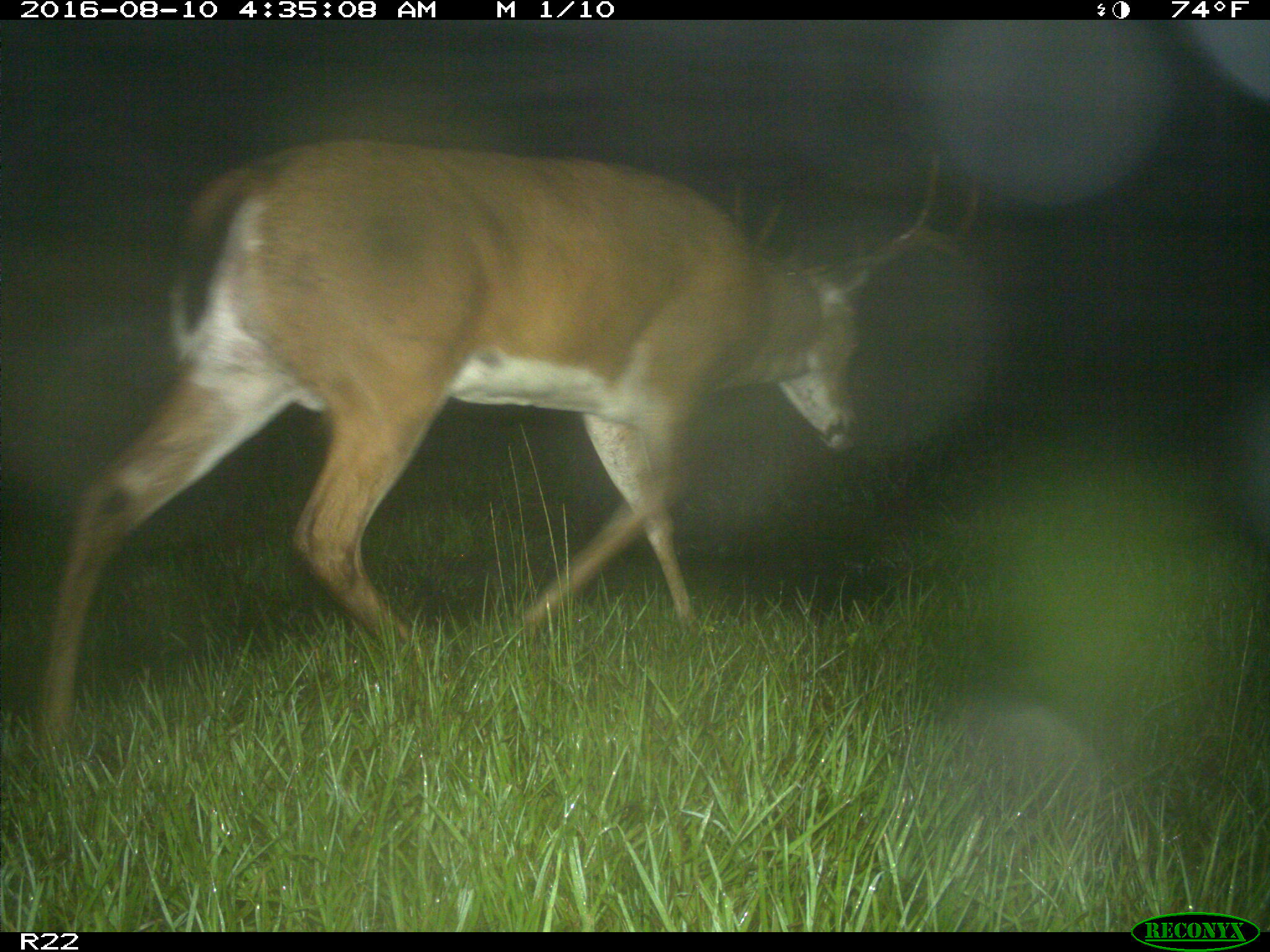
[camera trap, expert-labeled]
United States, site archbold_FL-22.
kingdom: Animalia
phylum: Chordata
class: Mammalia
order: Artiodactyla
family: Cervidae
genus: Odocoileus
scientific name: Odocoileus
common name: deer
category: unidentified deer